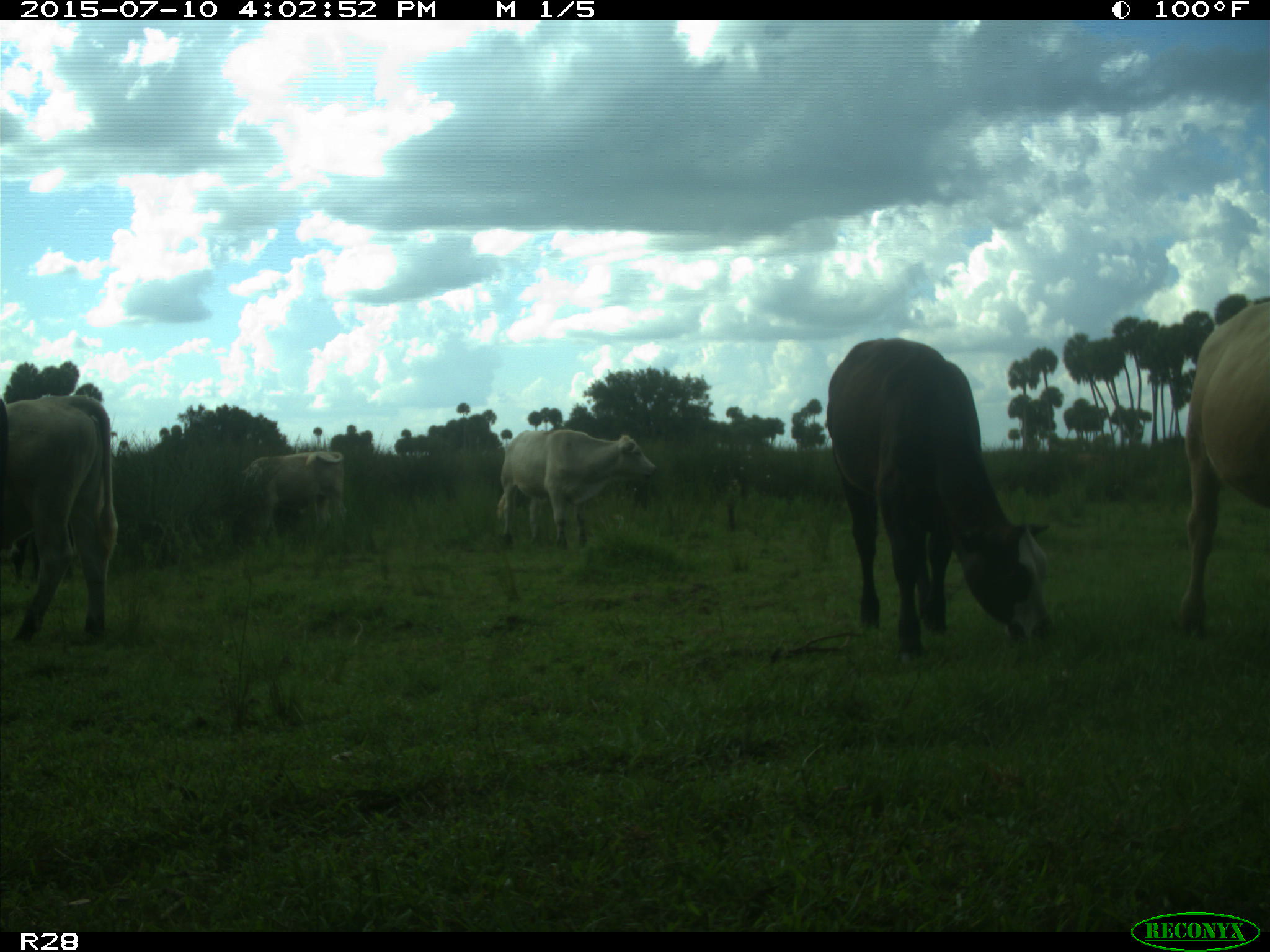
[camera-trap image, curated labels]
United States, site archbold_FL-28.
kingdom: Animalia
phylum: Chordata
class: Mammalia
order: Artiodactyla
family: Bovidae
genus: Bos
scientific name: Bos taurus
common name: domestic cow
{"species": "Bos taurus (domestic cow)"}